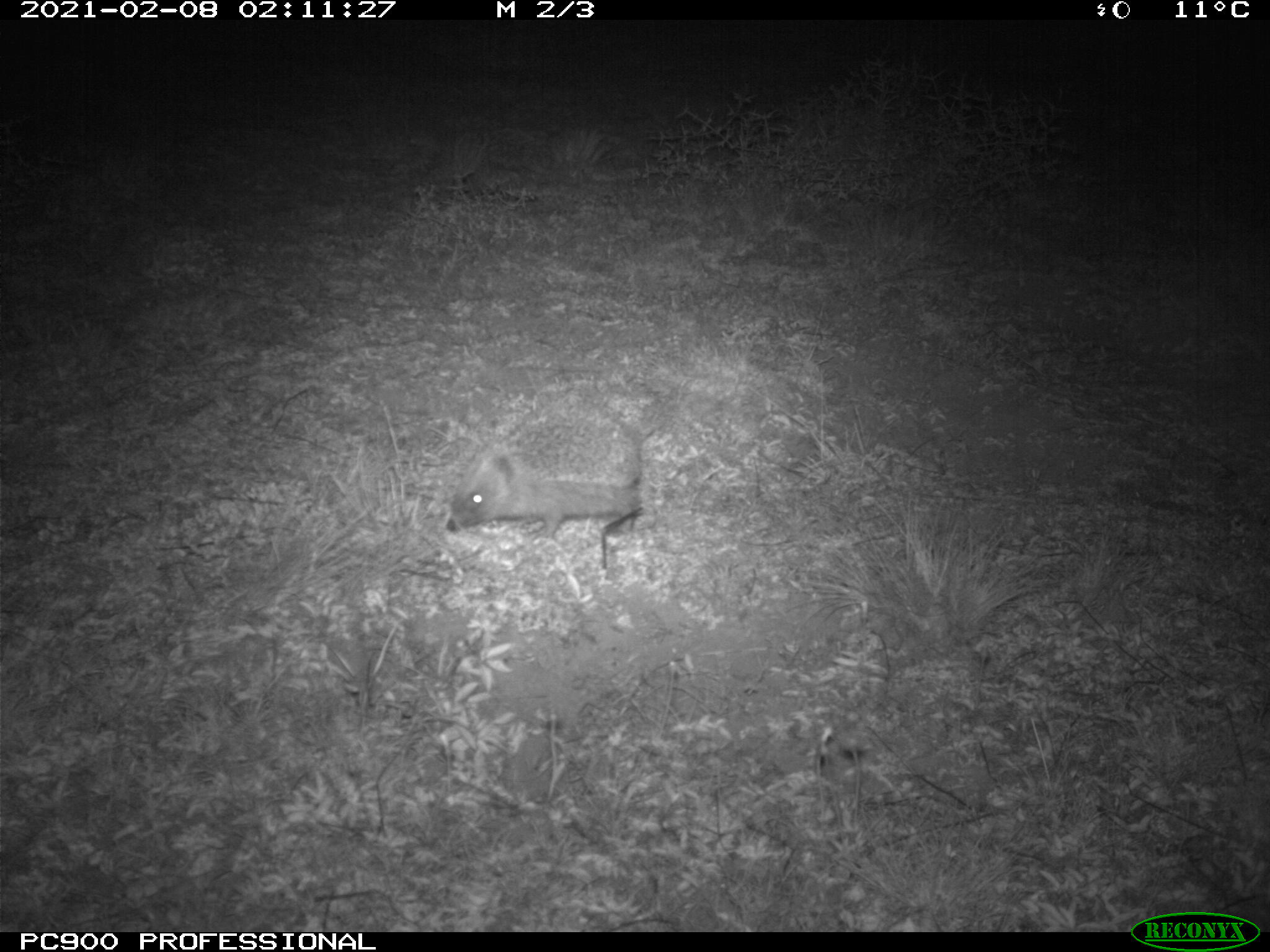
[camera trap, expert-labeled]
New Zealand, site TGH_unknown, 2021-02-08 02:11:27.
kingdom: Animalia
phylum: Chordata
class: Mammalia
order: Eulipotyphla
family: Erinaceidae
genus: Erinaceus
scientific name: Erinaceus europaeus europaeus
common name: european hedgehog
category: hedgehog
Hedgehog (european hedgehog) (Erinaceus europaeus europaeus).